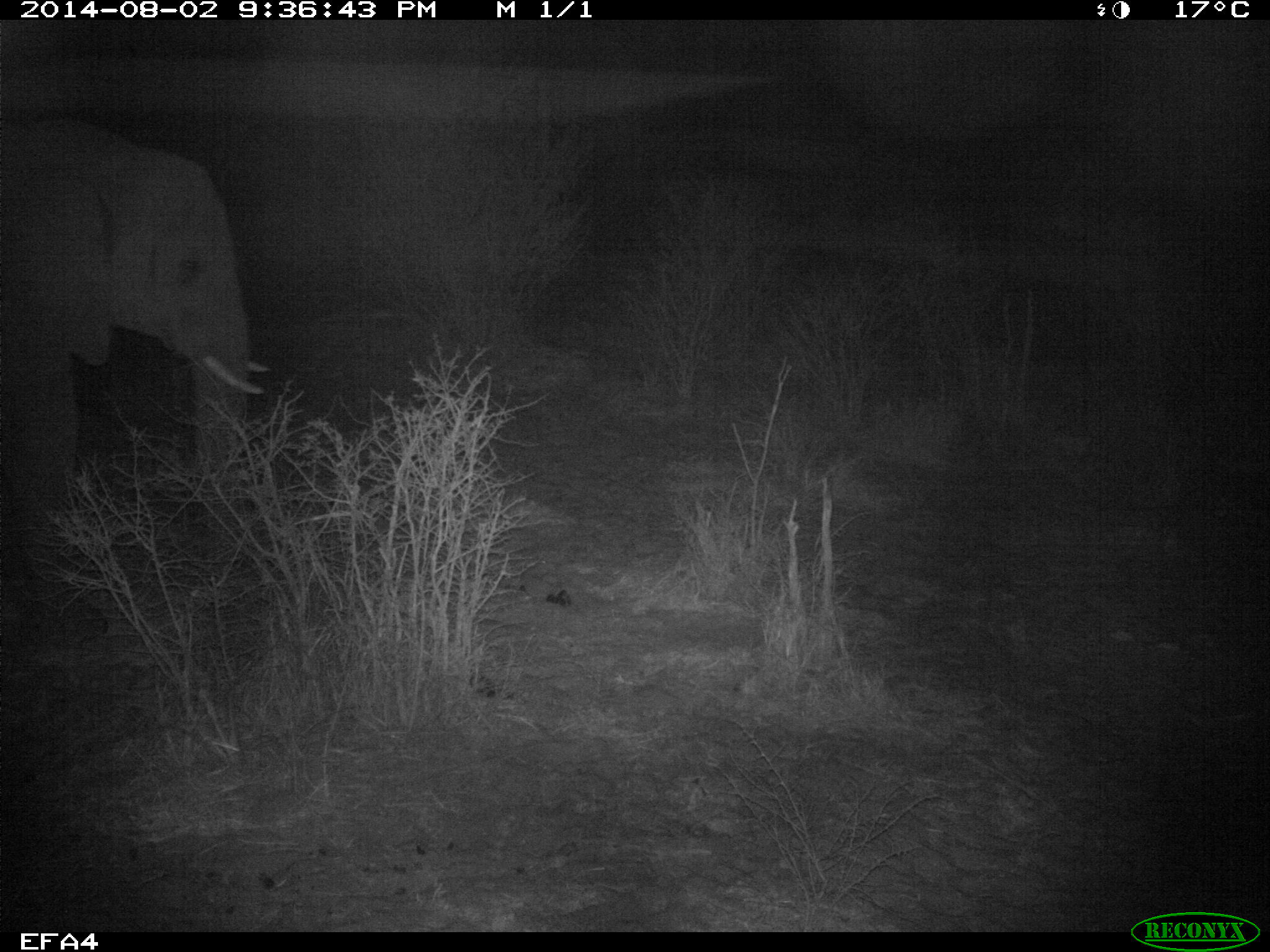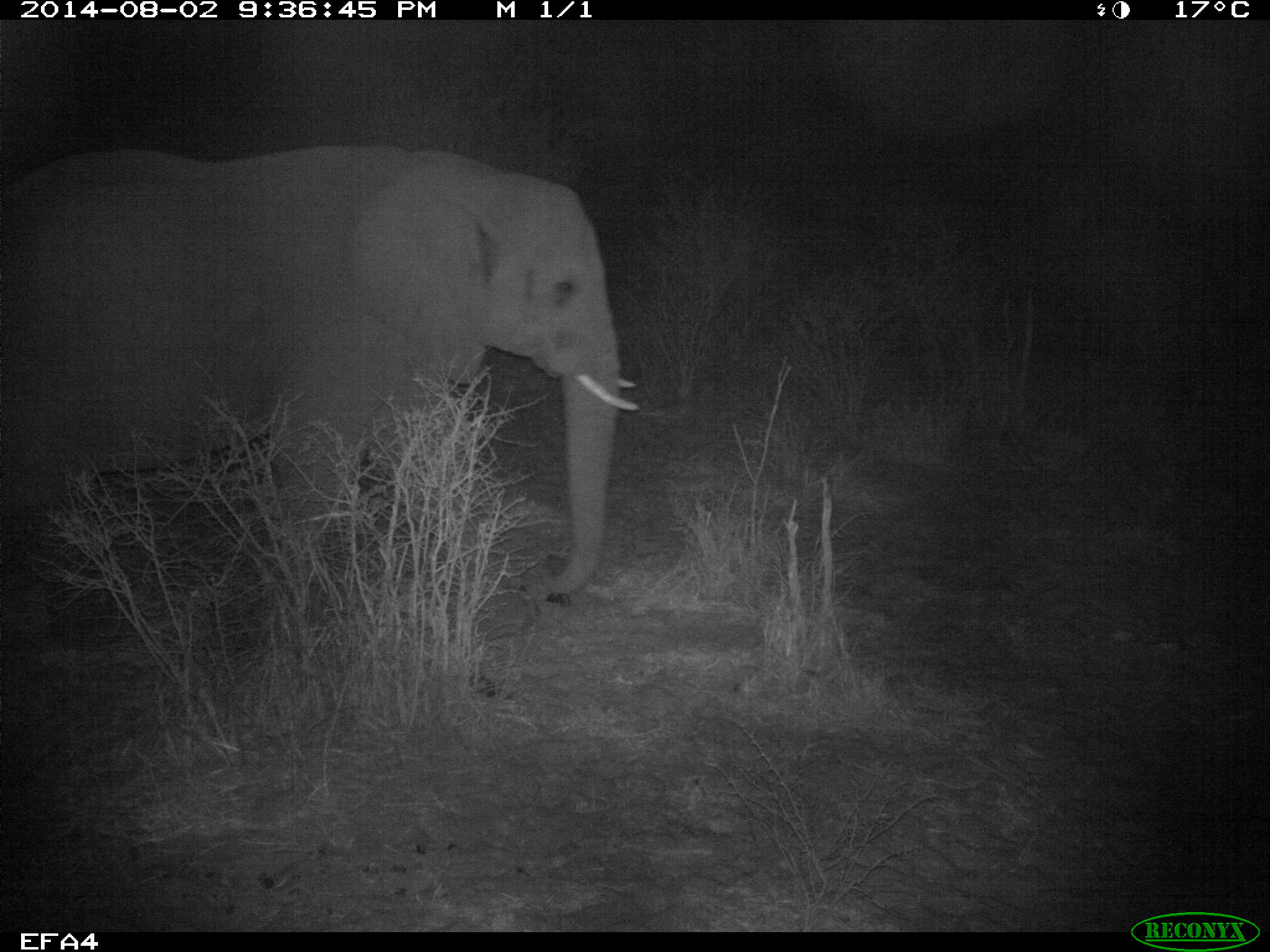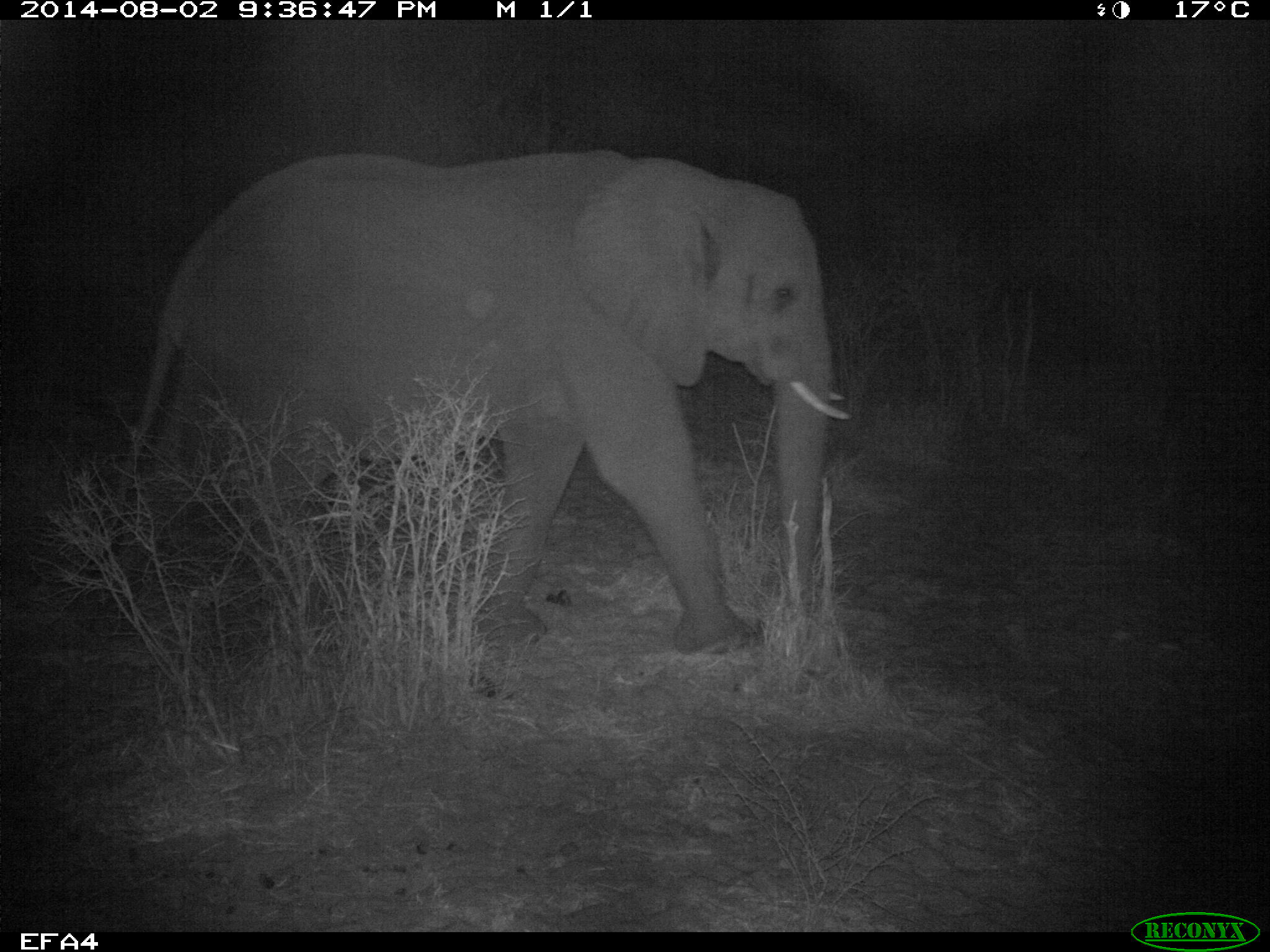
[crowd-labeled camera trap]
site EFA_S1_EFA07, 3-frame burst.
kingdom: Animalia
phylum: Chordata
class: Mammalia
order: Proboscidea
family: Elephantidae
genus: Loxodonta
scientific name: Loxodonta africana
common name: african bush elephant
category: elephant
Elephant (african bush elephant) (Loxodonta africana), count 1. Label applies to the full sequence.